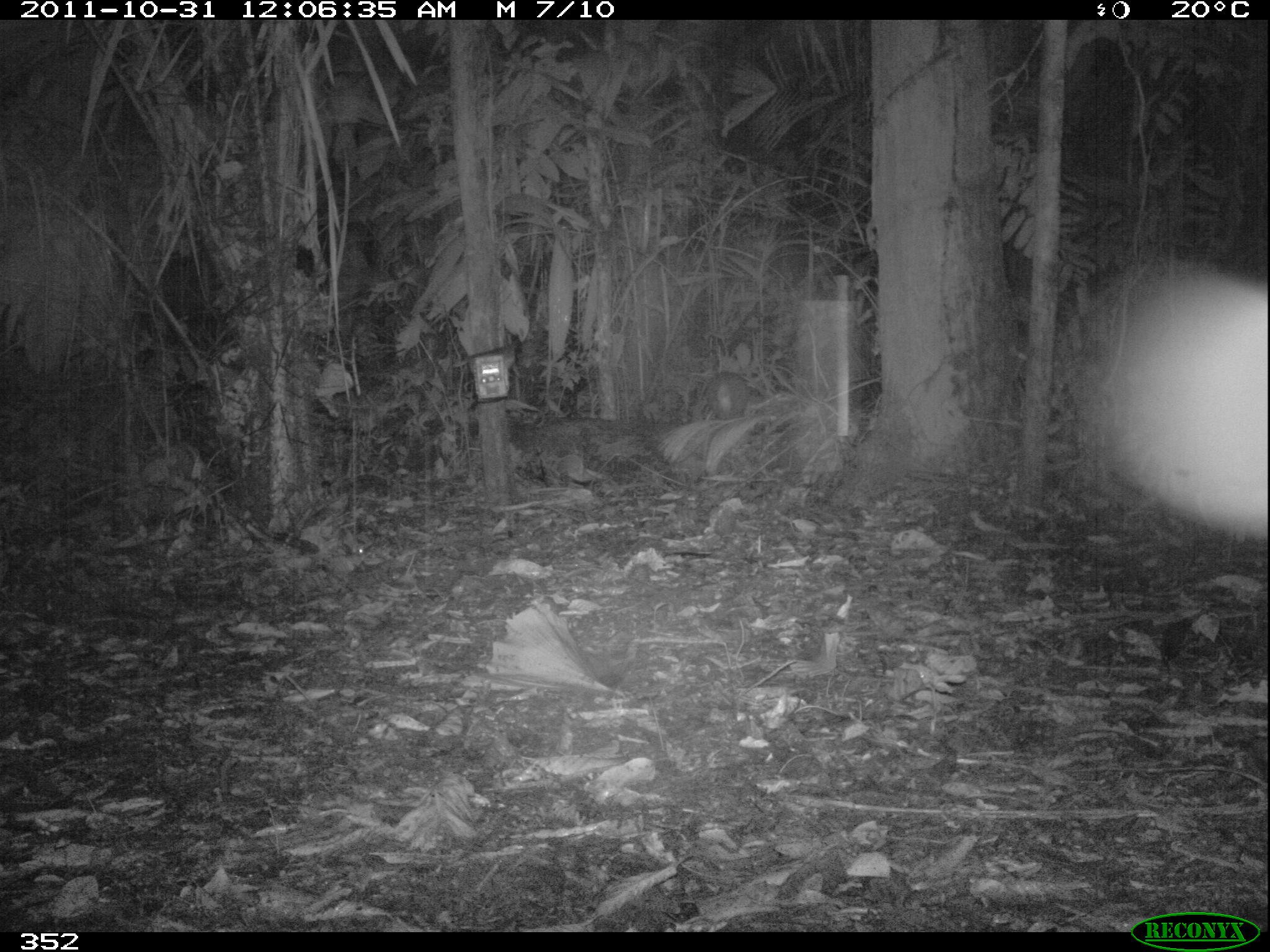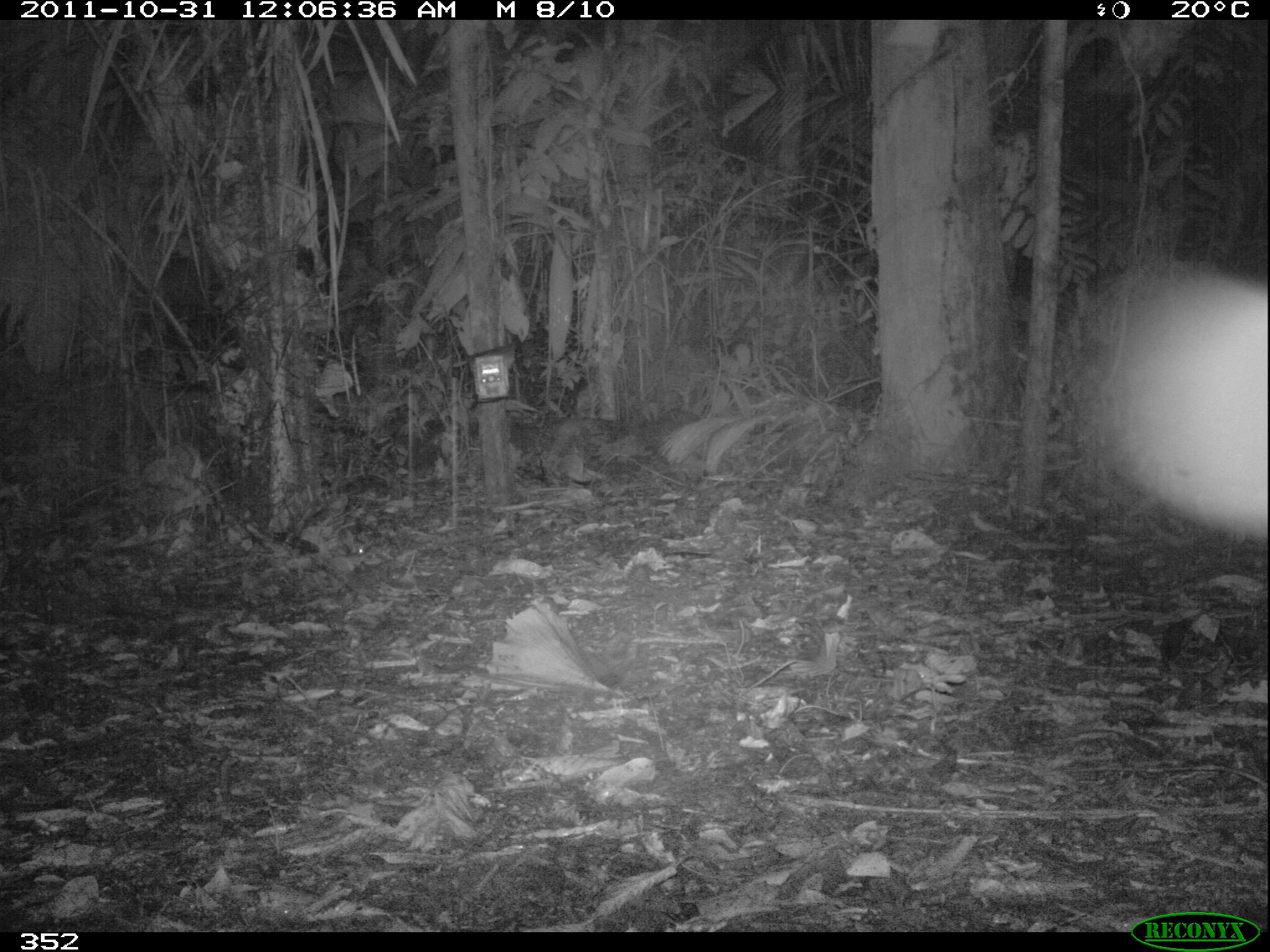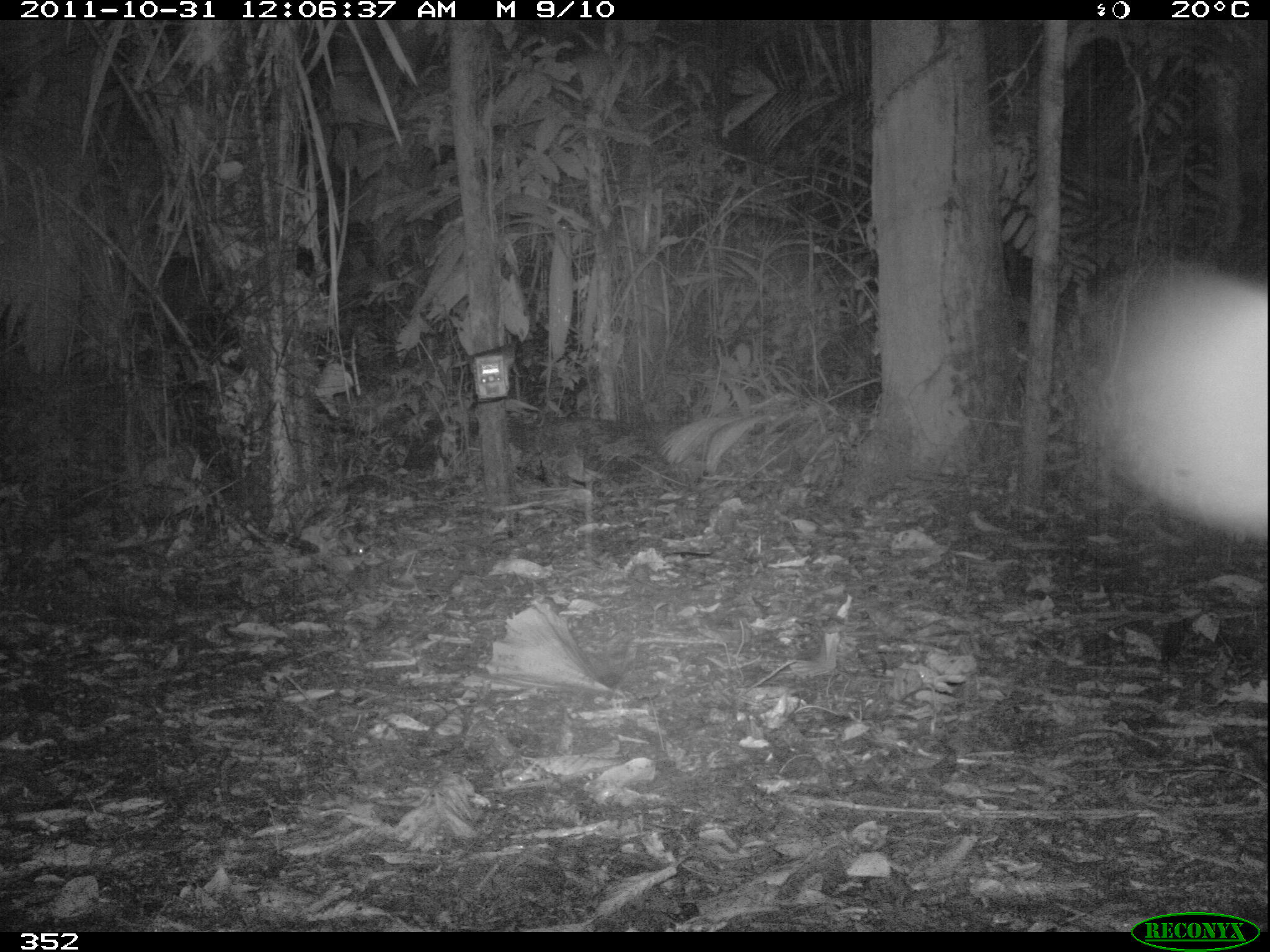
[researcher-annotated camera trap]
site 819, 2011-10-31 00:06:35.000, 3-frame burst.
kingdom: Animalia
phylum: Chordata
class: Mammalia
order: Rodentia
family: Cuniculidae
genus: Cuniculus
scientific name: Cuniculus paca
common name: spotted paca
Cuniculus paca (spotted paca).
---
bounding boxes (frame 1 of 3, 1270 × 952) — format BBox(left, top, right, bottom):
cuniculus paca: BBox(705, 371, 750, 421)